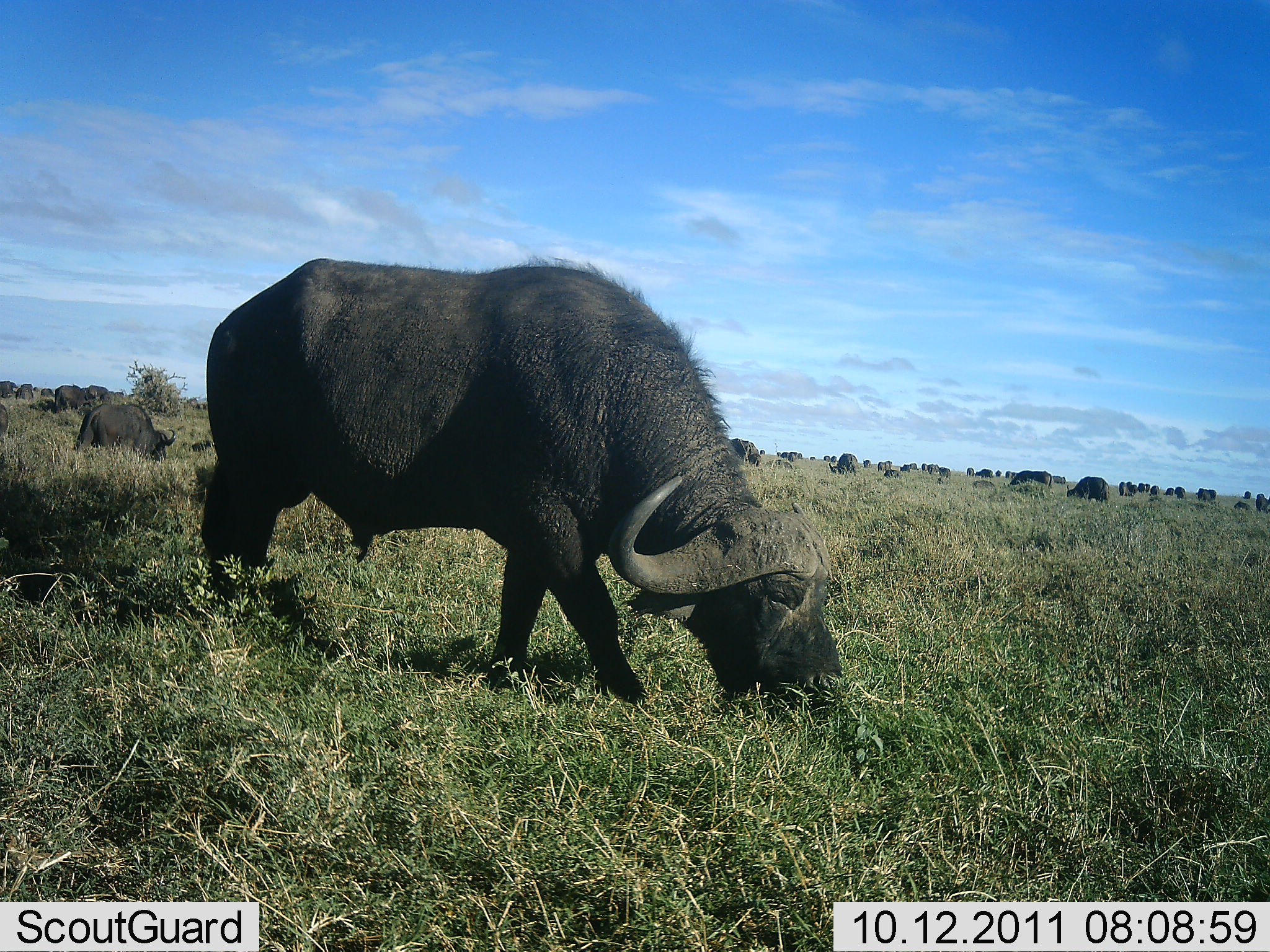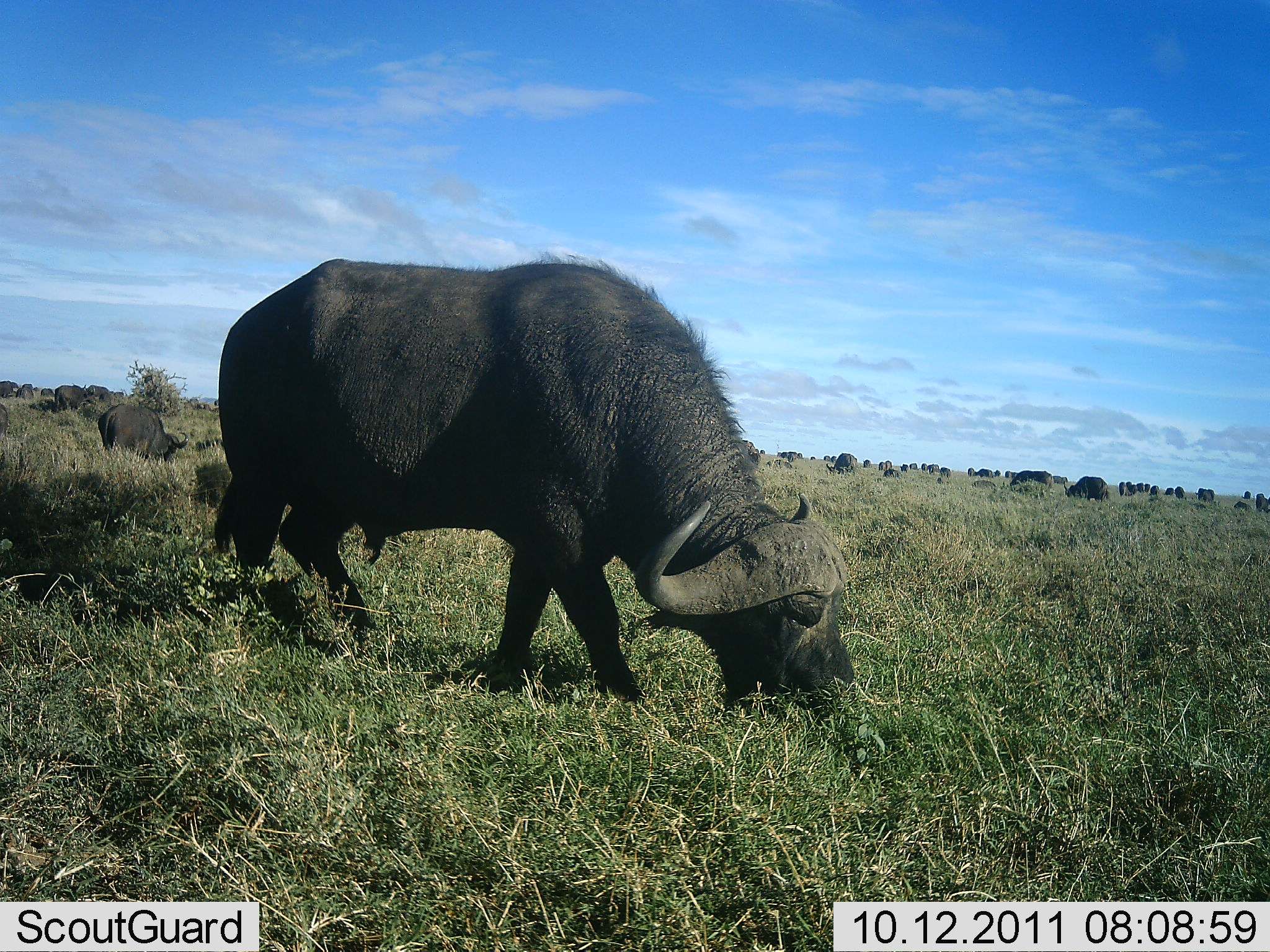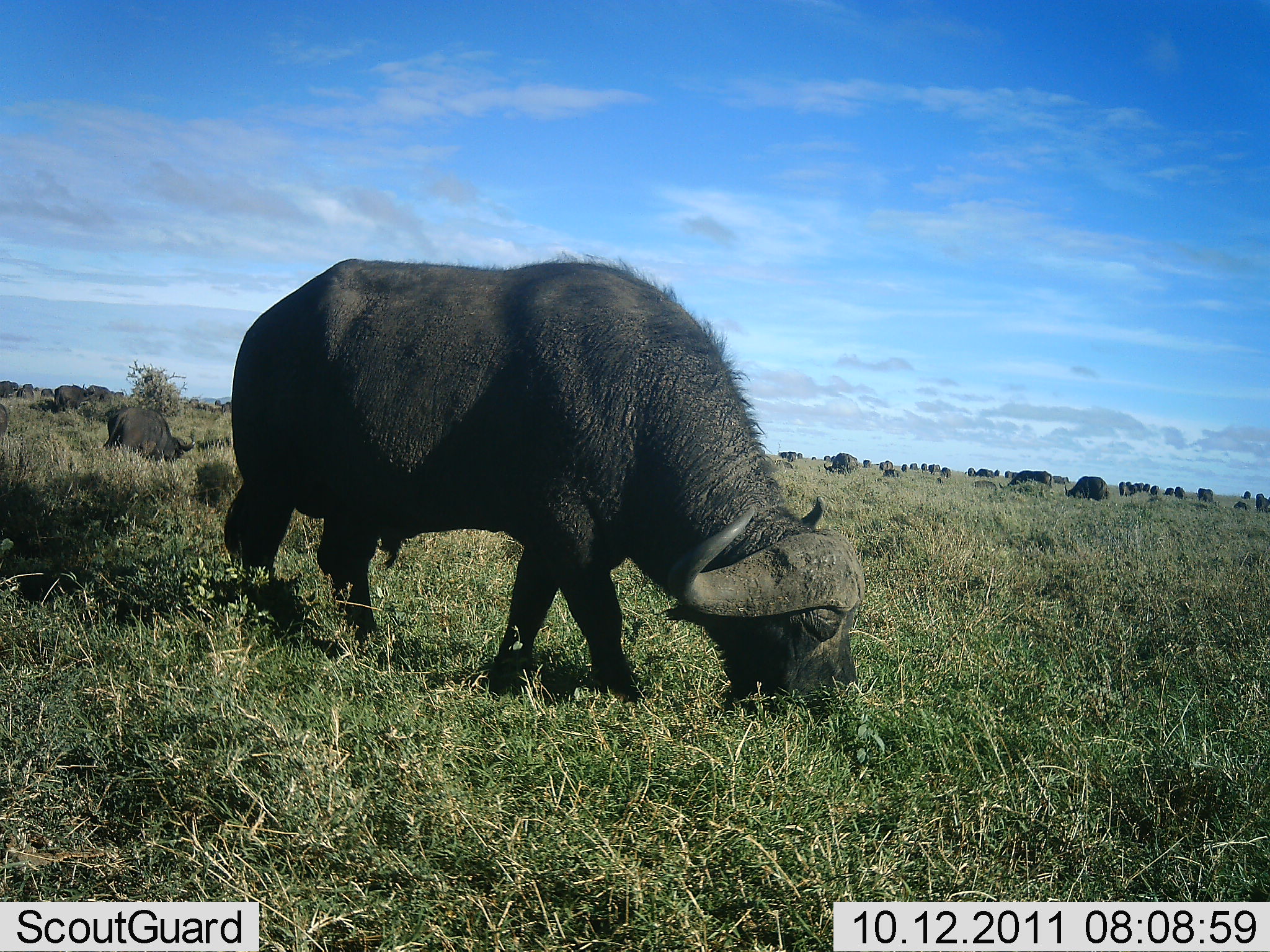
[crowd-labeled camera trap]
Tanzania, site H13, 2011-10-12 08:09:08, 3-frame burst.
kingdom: Animalia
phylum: Chordata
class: Mammalia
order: Artiodactyla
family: Bovidae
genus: Syncerus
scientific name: Syncerus caffer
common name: cape buffalo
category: buffalo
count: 11-50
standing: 36%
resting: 0%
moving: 36%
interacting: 0%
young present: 9%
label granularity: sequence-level